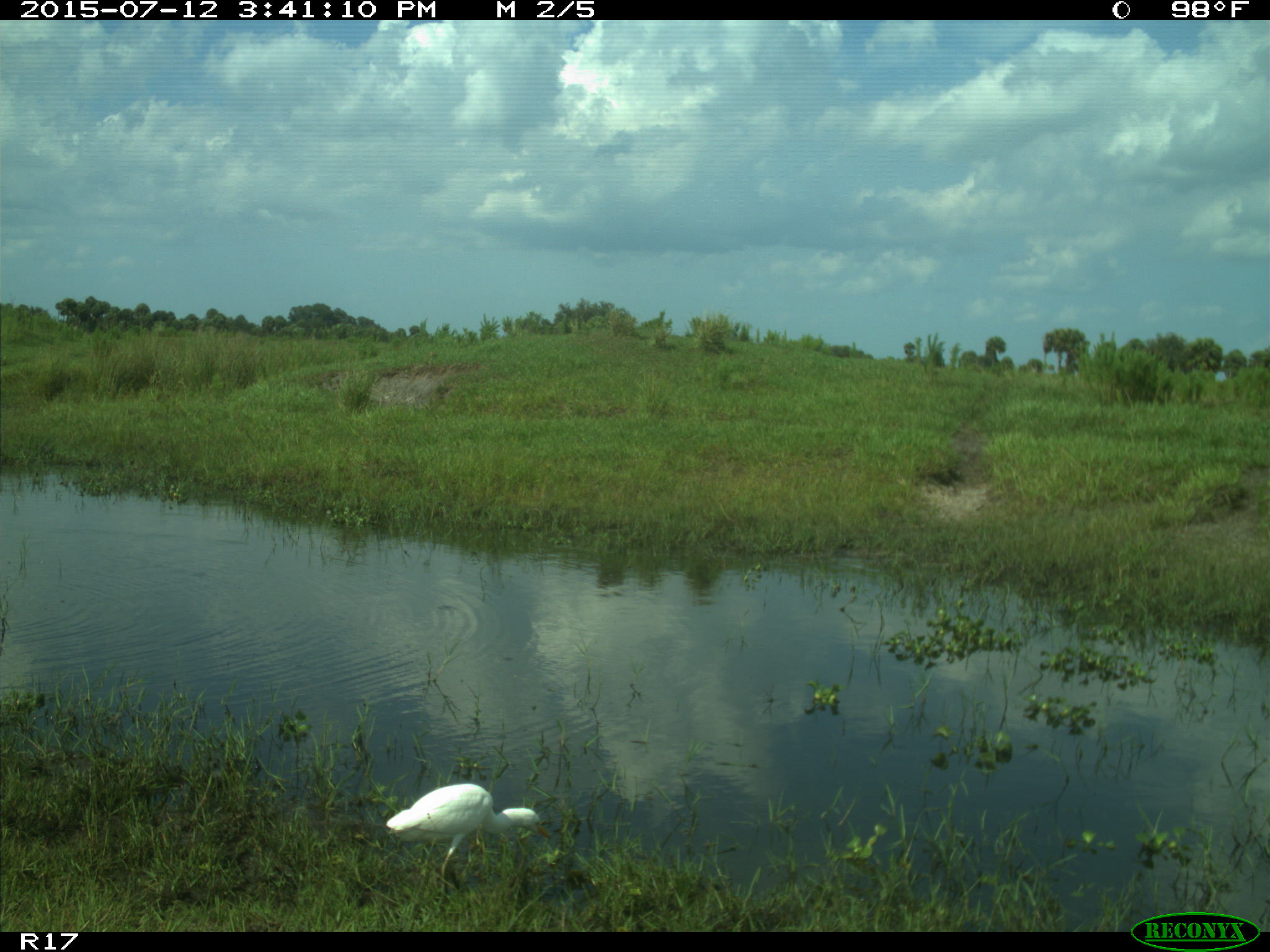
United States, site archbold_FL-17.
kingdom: Animalia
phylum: Chordata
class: Aves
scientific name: Aves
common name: birds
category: unidentified bird